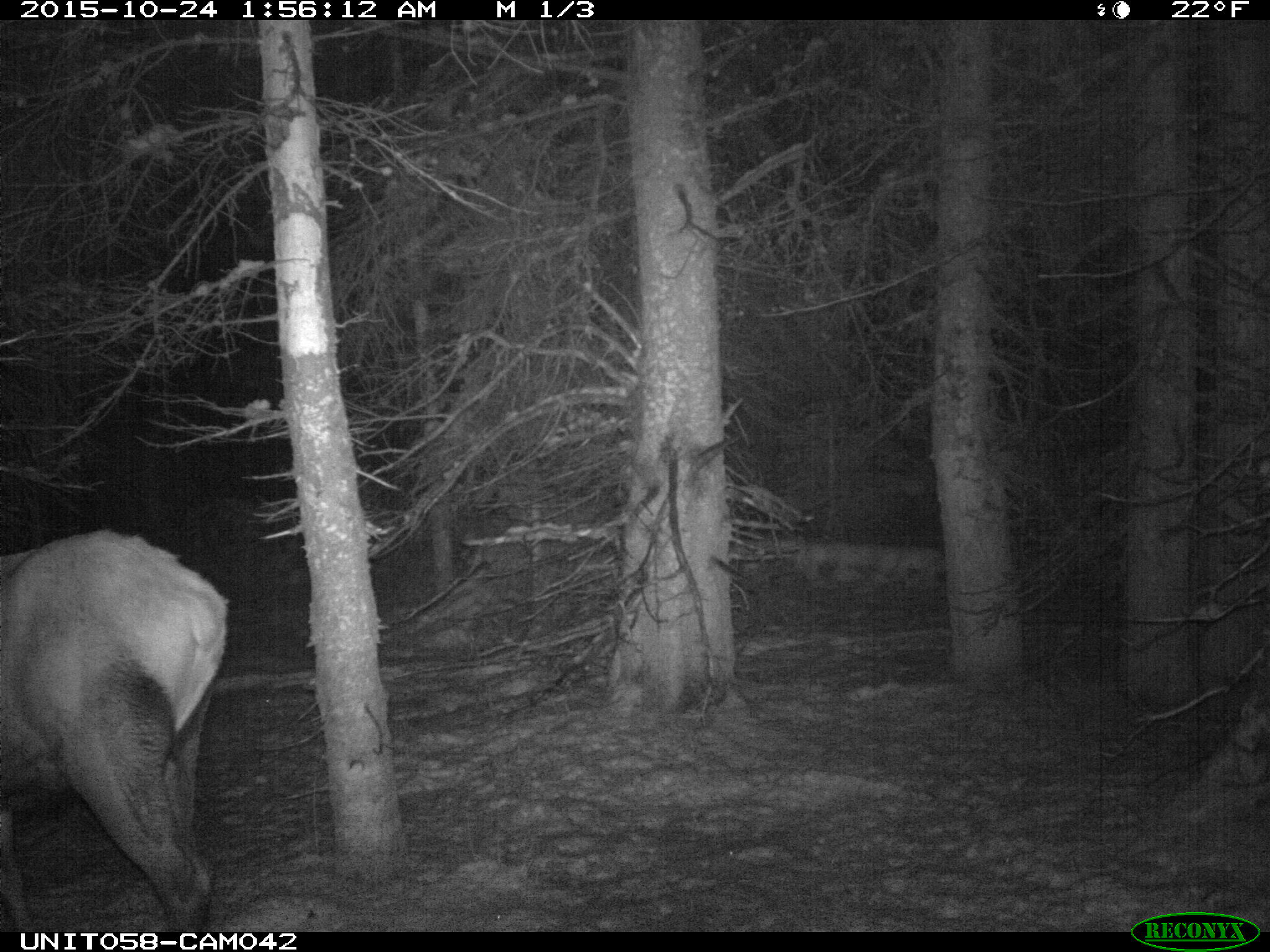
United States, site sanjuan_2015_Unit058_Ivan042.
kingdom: Animalia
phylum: Chordata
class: Mammalia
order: Artiodactyla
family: Cervidae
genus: Cervus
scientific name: Cervus elaphus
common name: red deer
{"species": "Cervus elaphus (red deer)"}